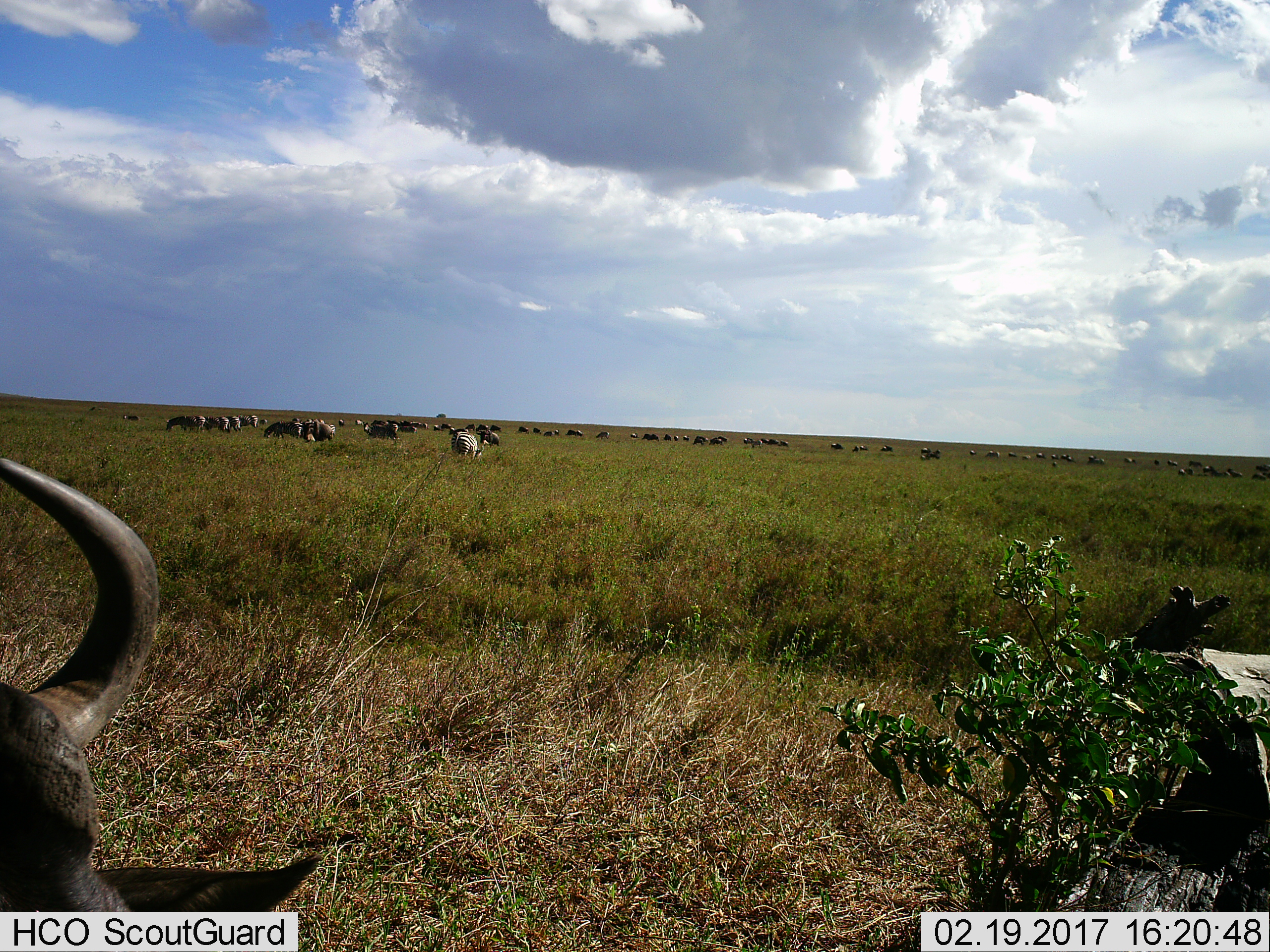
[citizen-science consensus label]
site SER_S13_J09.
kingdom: Animalia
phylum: Chordata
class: Mammalia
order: Artiodactyla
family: Bovidae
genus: Connochaetes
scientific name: Connochaetes taurinus taurinus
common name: blue wildebeest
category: wildebeestblue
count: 10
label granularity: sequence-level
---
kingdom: Animalia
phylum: Chordata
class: Mammalia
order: Perissodactyla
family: Equidae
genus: Equus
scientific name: Equus quagga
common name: plains zebra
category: zebraplains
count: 11-50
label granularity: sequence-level